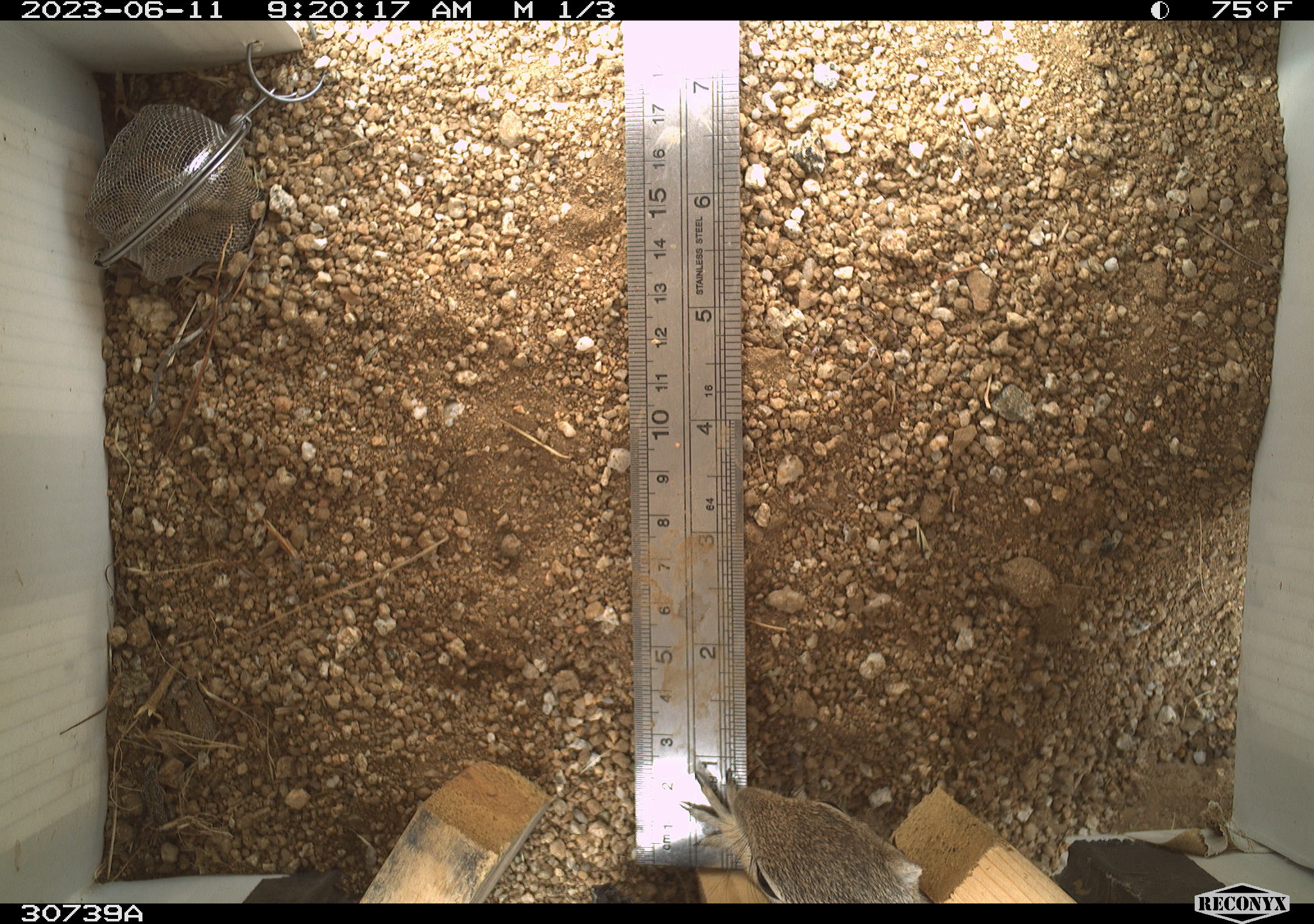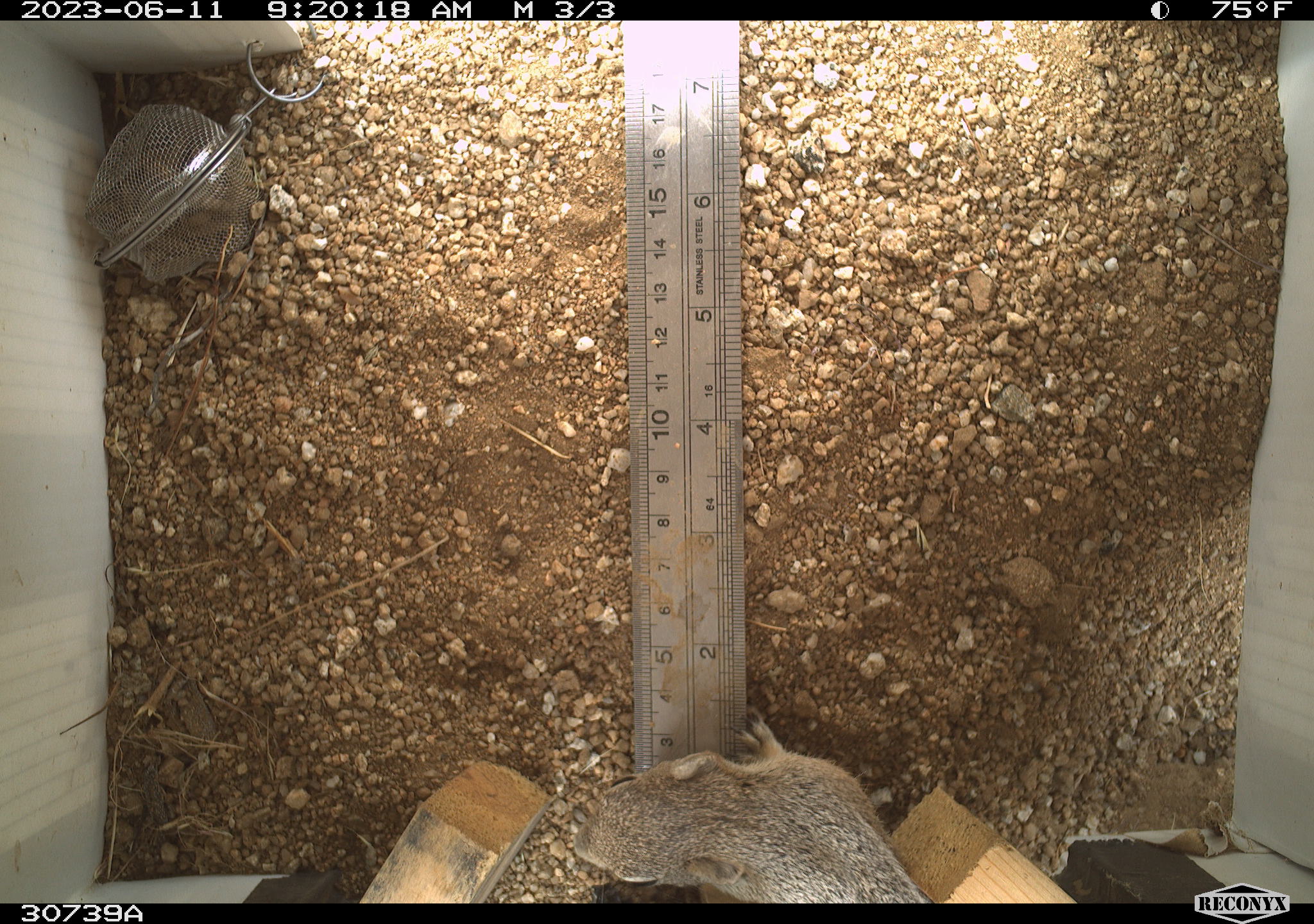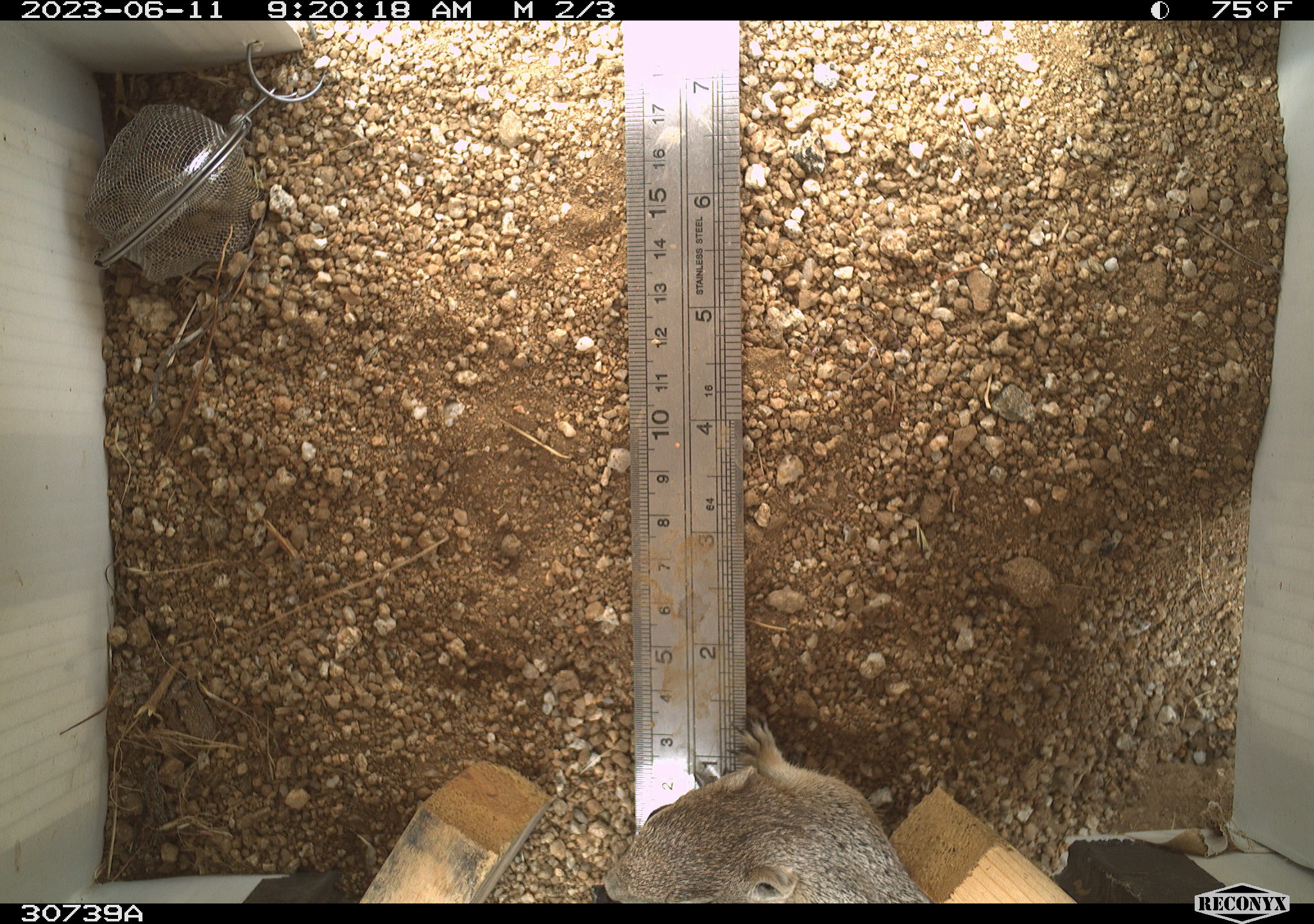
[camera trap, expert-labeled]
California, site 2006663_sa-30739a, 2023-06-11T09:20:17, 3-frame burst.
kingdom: Animalia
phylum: Chordata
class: Mammalia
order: Rodentia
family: Sciuridae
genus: Ammospermophilus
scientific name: Ammospermophilus leucurus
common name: white-tailed antelope squirrel